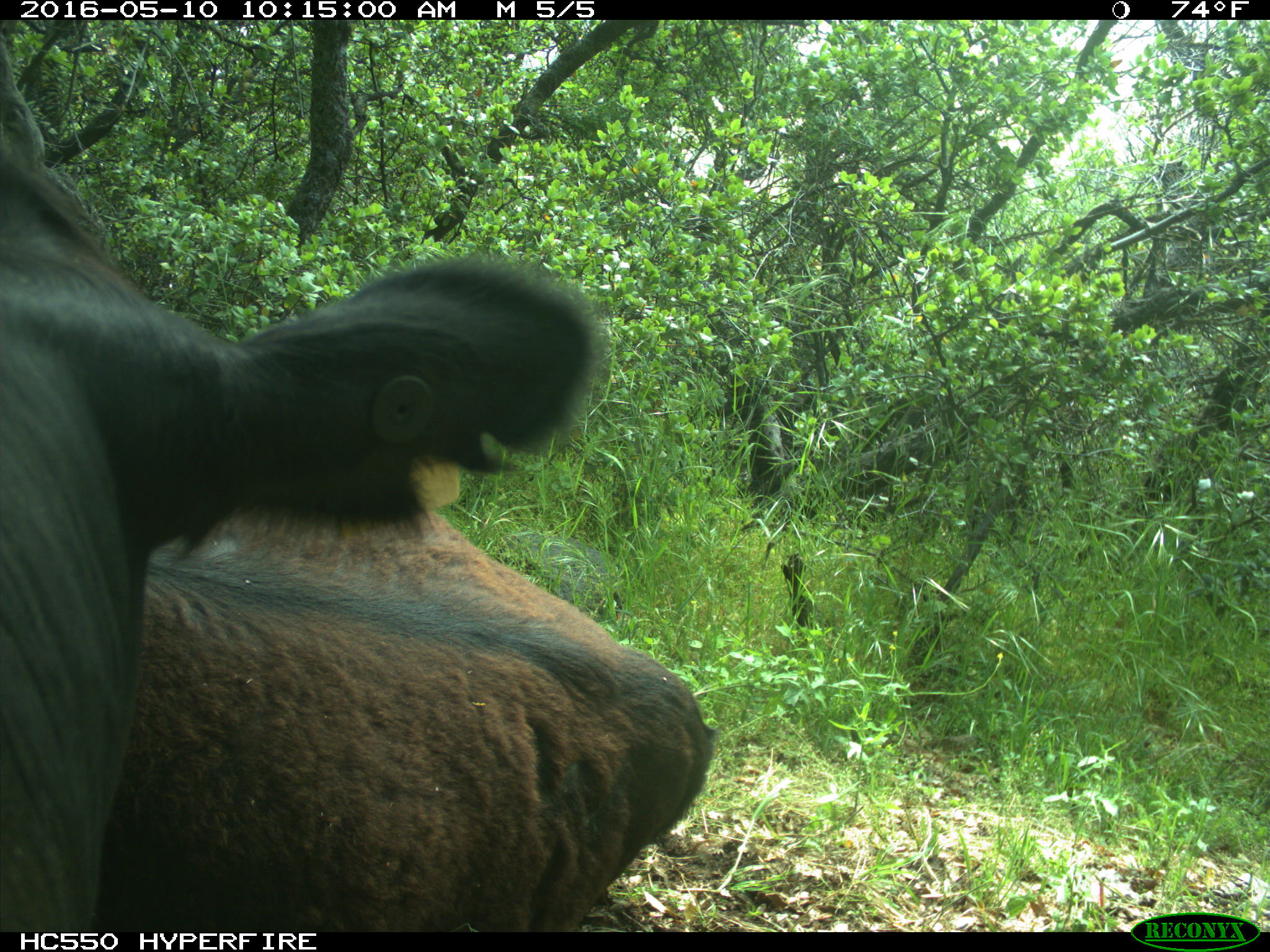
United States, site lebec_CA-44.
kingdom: Animalia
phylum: Chordata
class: Mammalia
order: Artiodactyla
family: Bovidae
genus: Bos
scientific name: Bos taurus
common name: domestic cow